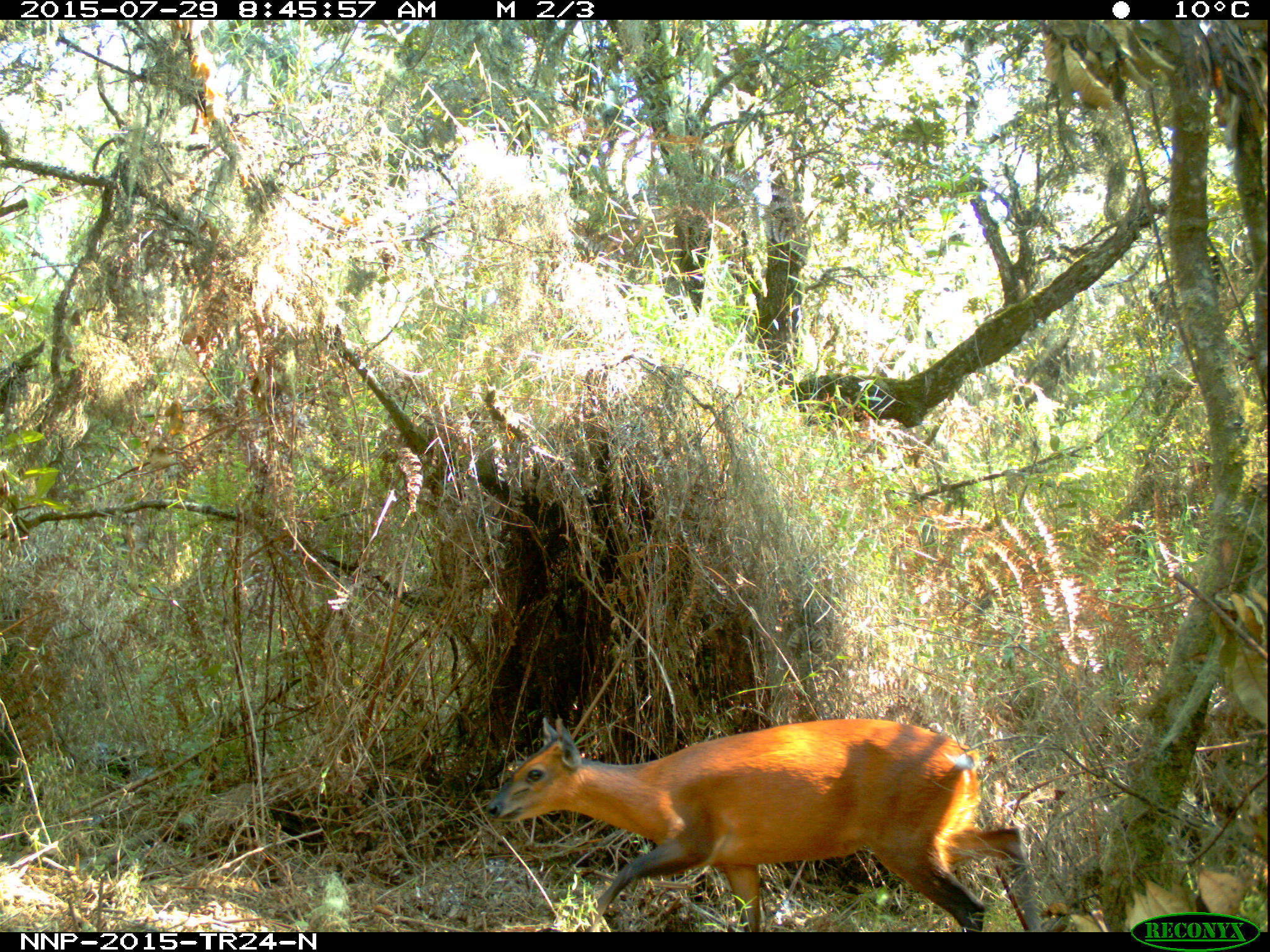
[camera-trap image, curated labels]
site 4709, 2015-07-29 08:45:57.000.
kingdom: Animalia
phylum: Chordata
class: Mammalia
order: Artiodactyla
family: Bovidae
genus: Cephalophus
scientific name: Cephalophus nigrifrons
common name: black-fronted duiker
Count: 1.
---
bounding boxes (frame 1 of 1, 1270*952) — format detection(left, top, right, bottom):
cephalophus nigrifrons: detection(482, 712, 1045, 931)